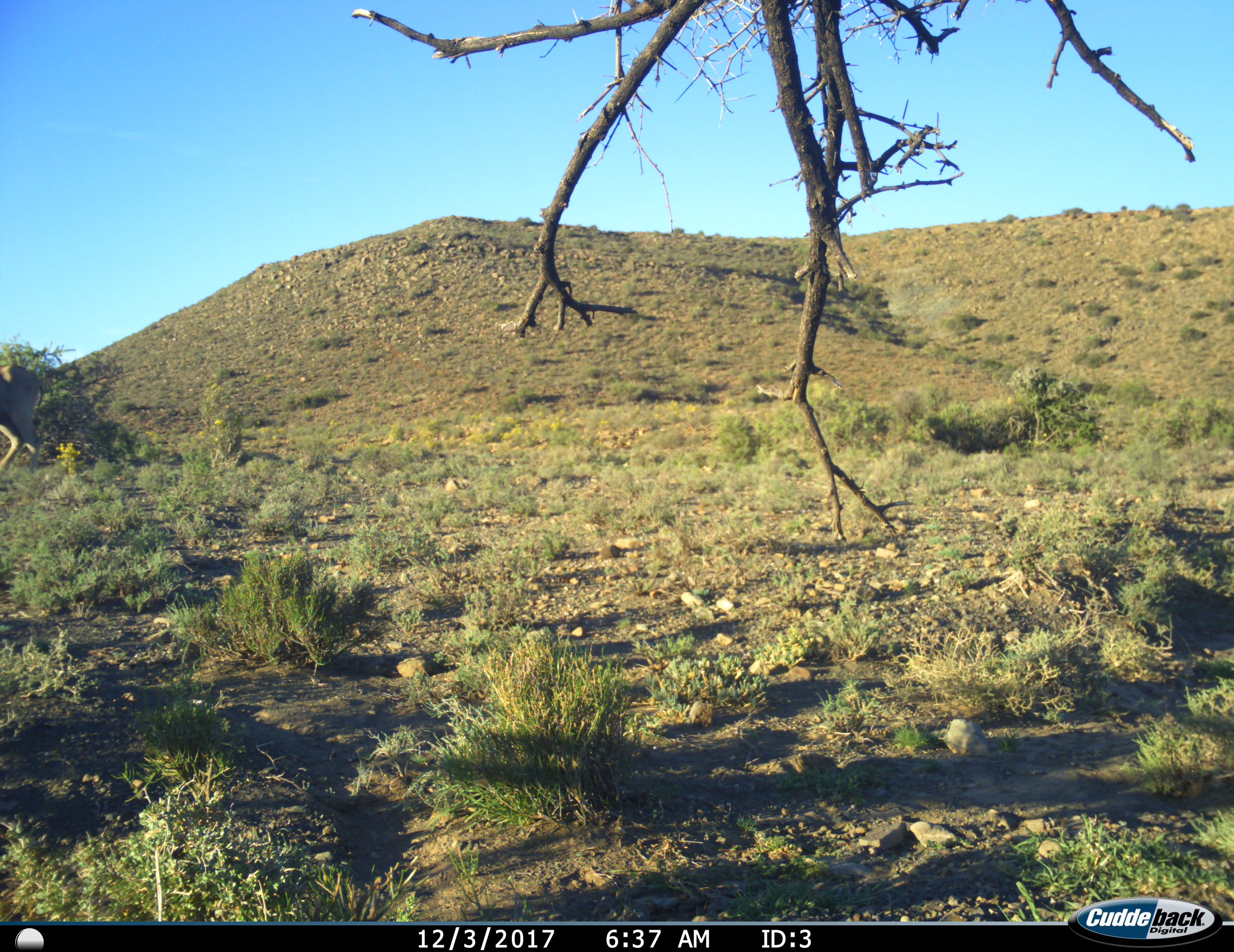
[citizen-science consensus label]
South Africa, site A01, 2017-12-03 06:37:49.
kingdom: Animalia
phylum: Chordata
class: Mammalia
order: Artiodactyla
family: Bovidae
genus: Tragelaphus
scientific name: Tragelaphus oryx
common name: eland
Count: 1.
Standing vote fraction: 25%.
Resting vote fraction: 0%.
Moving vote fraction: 75%.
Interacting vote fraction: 0%.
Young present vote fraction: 0%.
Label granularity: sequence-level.